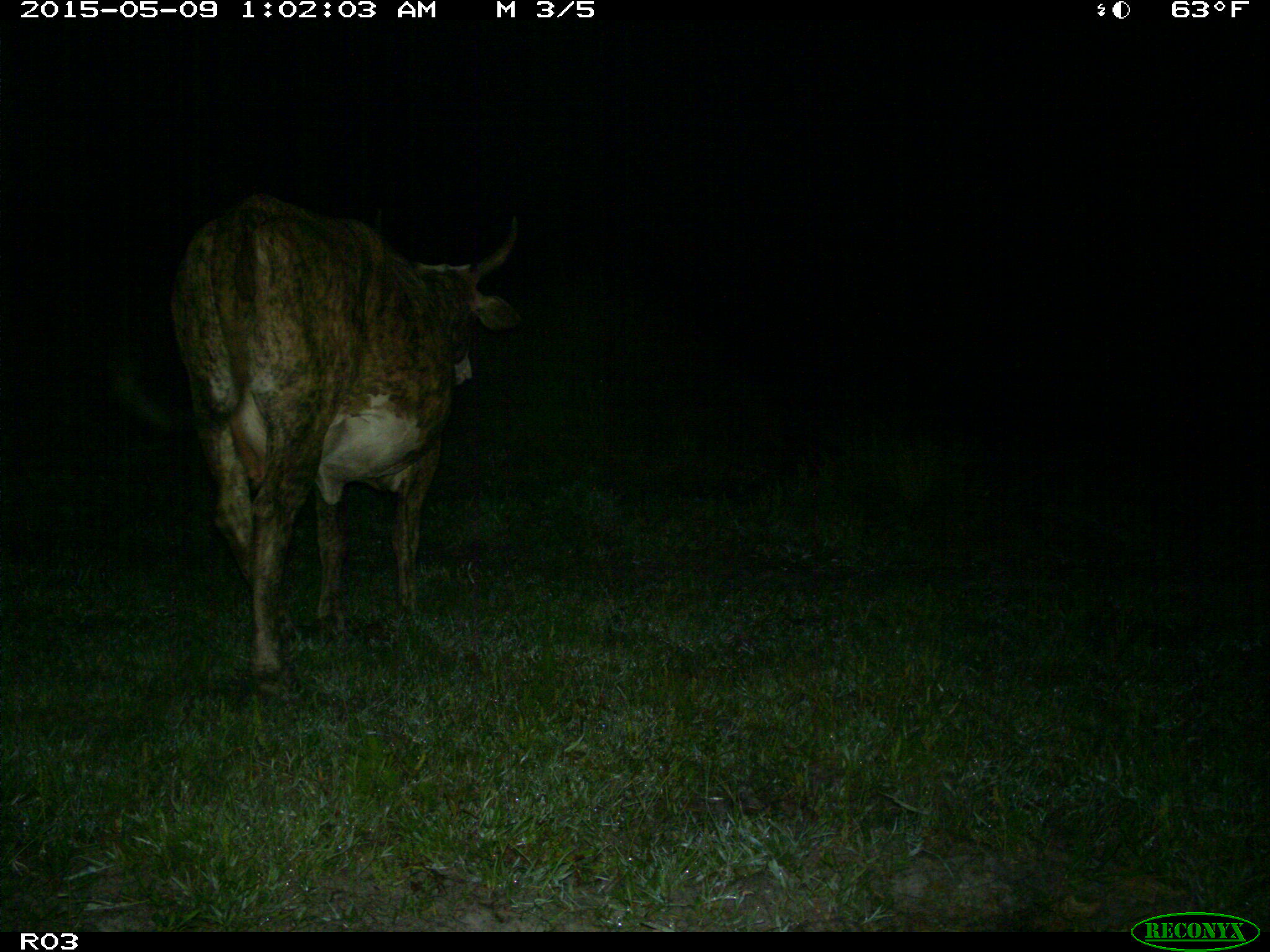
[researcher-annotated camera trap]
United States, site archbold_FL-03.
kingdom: Animalia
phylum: Chordata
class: Mammalia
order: Artiodactyla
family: Bovidae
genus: Bos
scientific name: Bos taurus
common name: domestic cow